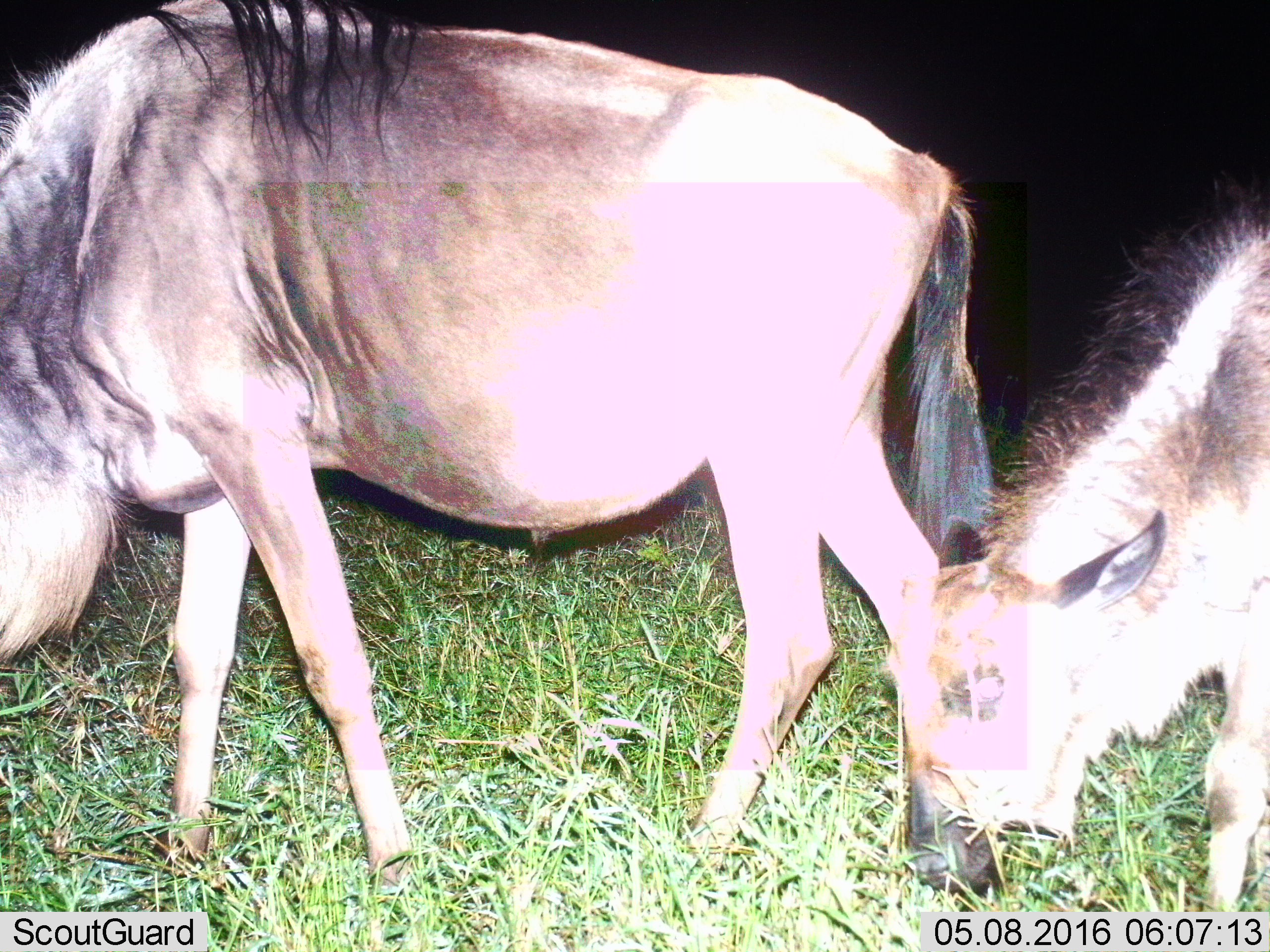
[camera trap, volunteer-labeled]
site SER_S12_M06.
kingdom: Animalia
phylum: Chordata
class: Mammalia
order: Artiodactyla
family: Bovidae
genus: Connochaetes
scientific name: Connochaetes taurinus taurinus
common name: blue wildebeest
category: wildebeestblue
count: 2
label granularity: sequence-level